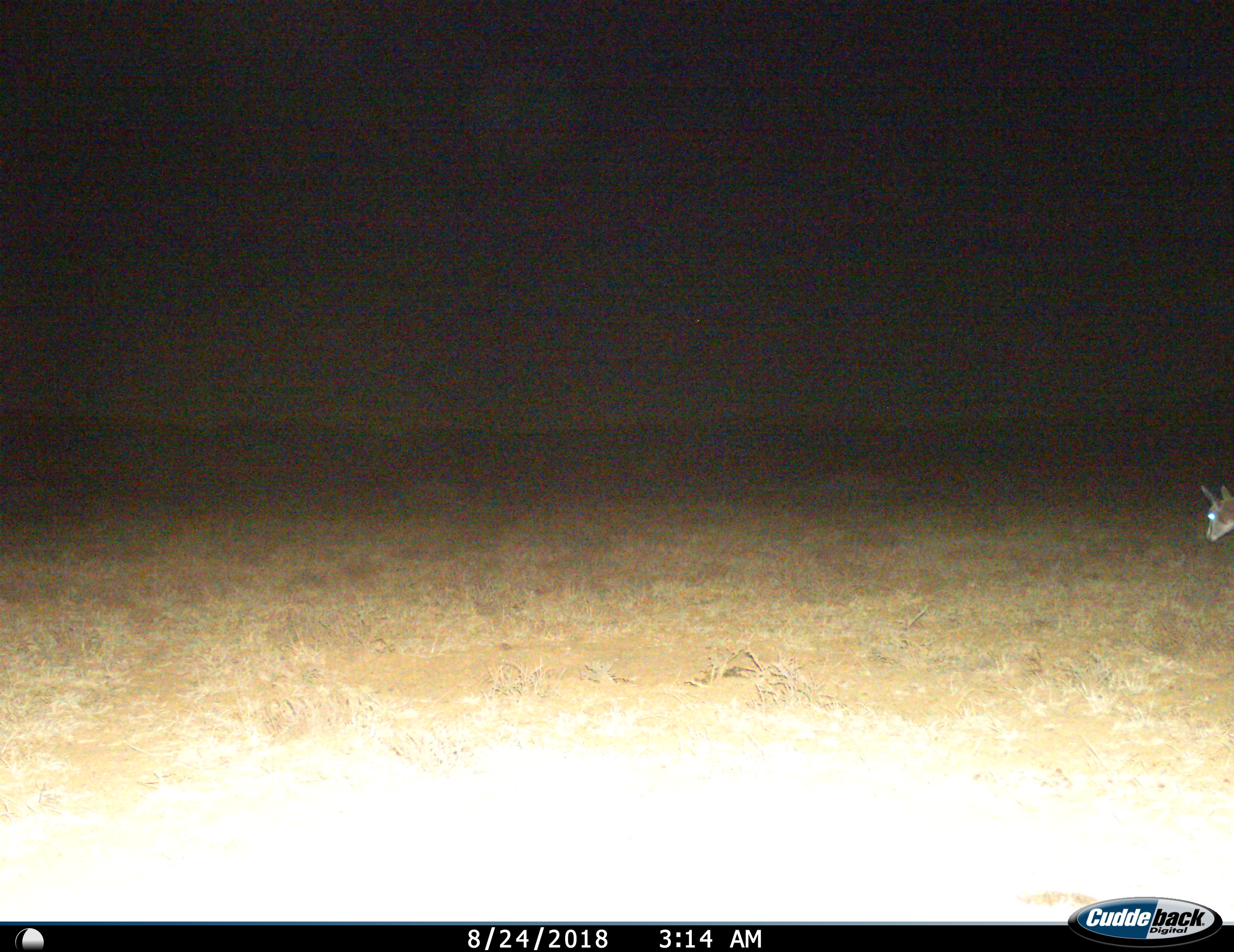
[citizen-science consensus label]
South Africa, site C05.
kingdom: Animalia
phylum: Chordata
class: Mammalia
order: Artiodactyla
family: Bovidae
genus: Antidorcas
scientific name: Antidorcas marsupialis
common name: springbok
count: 1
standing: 67%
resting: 0%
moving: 33%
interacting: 0%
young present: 0%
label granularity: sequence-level